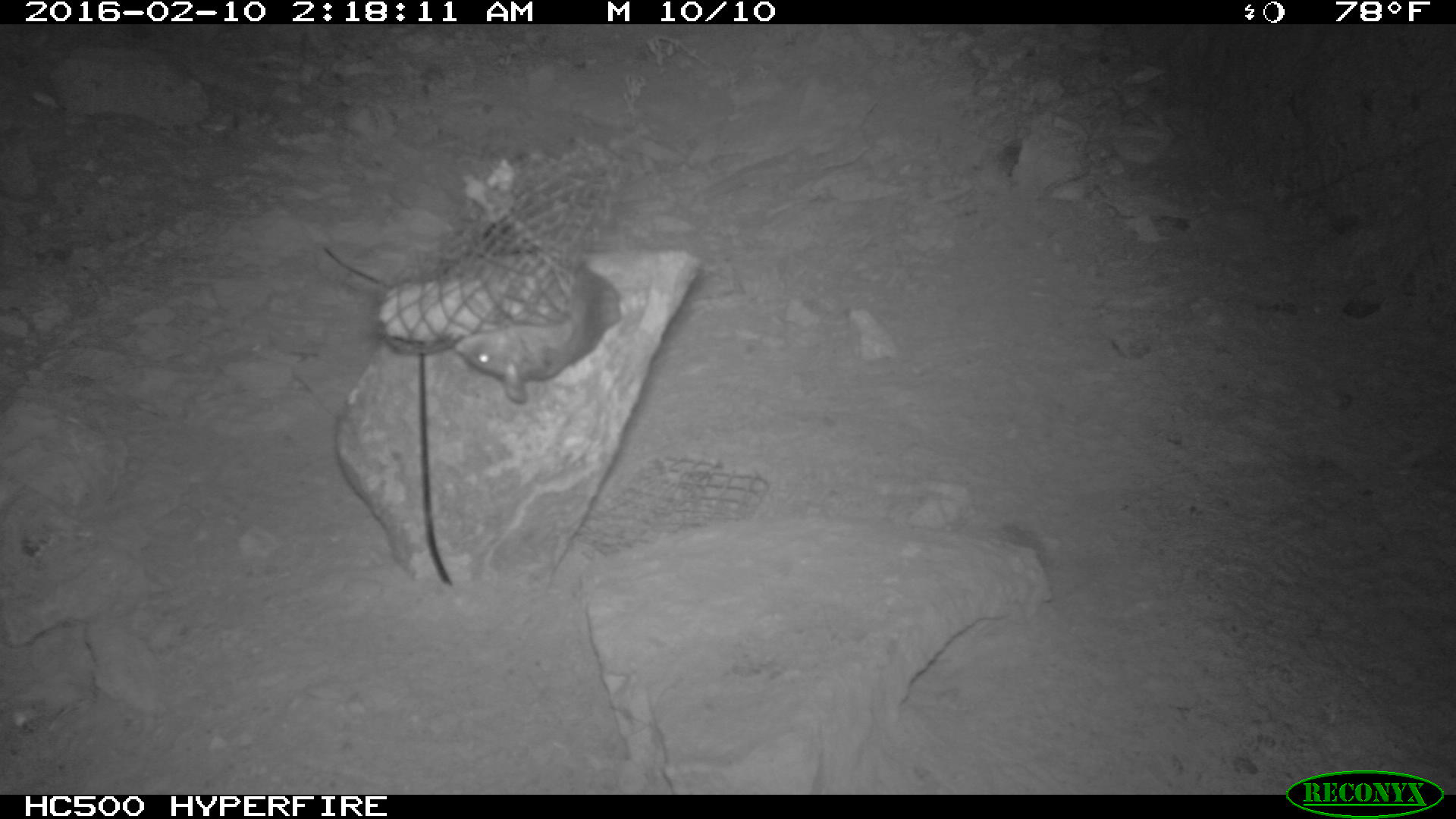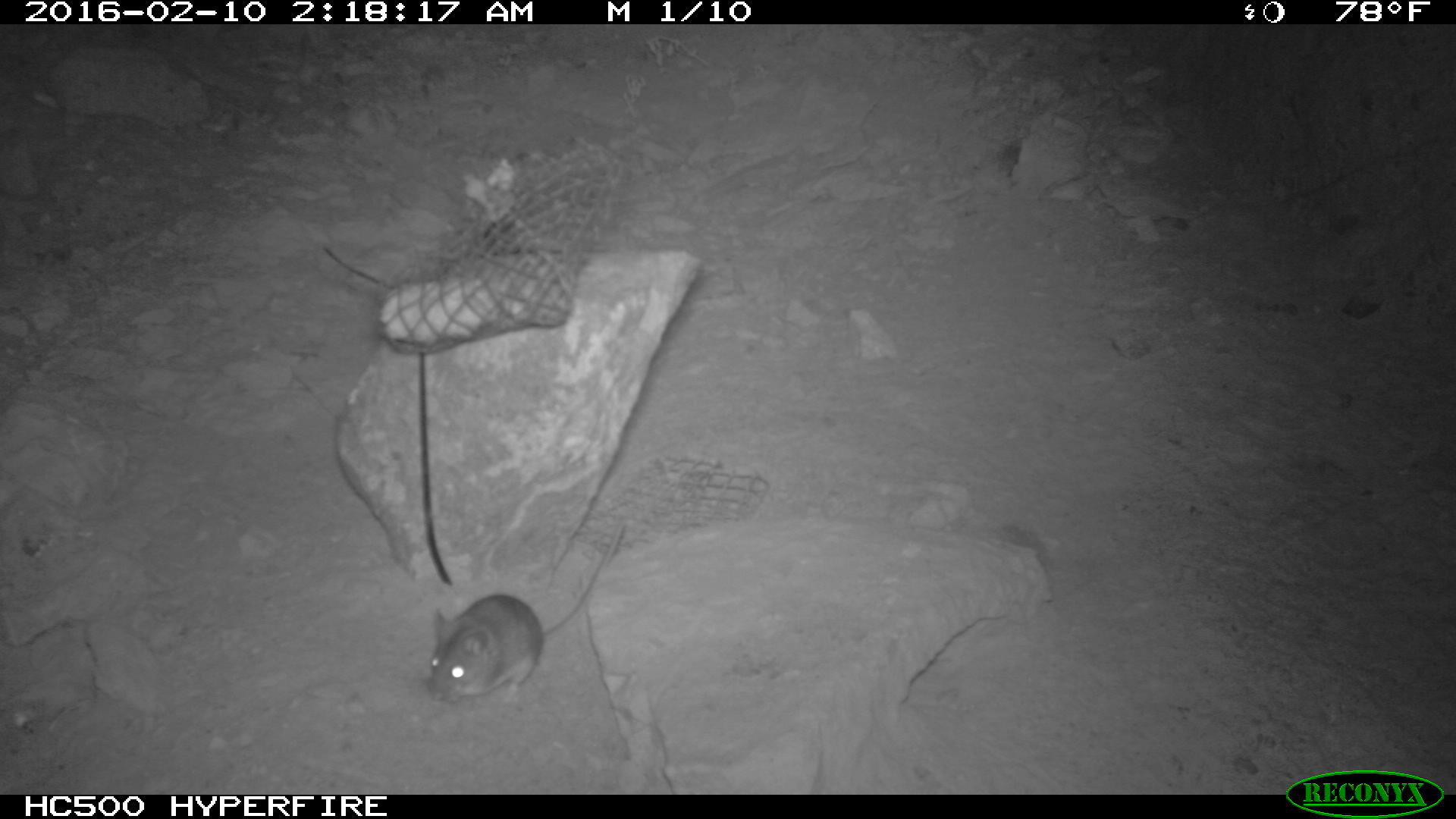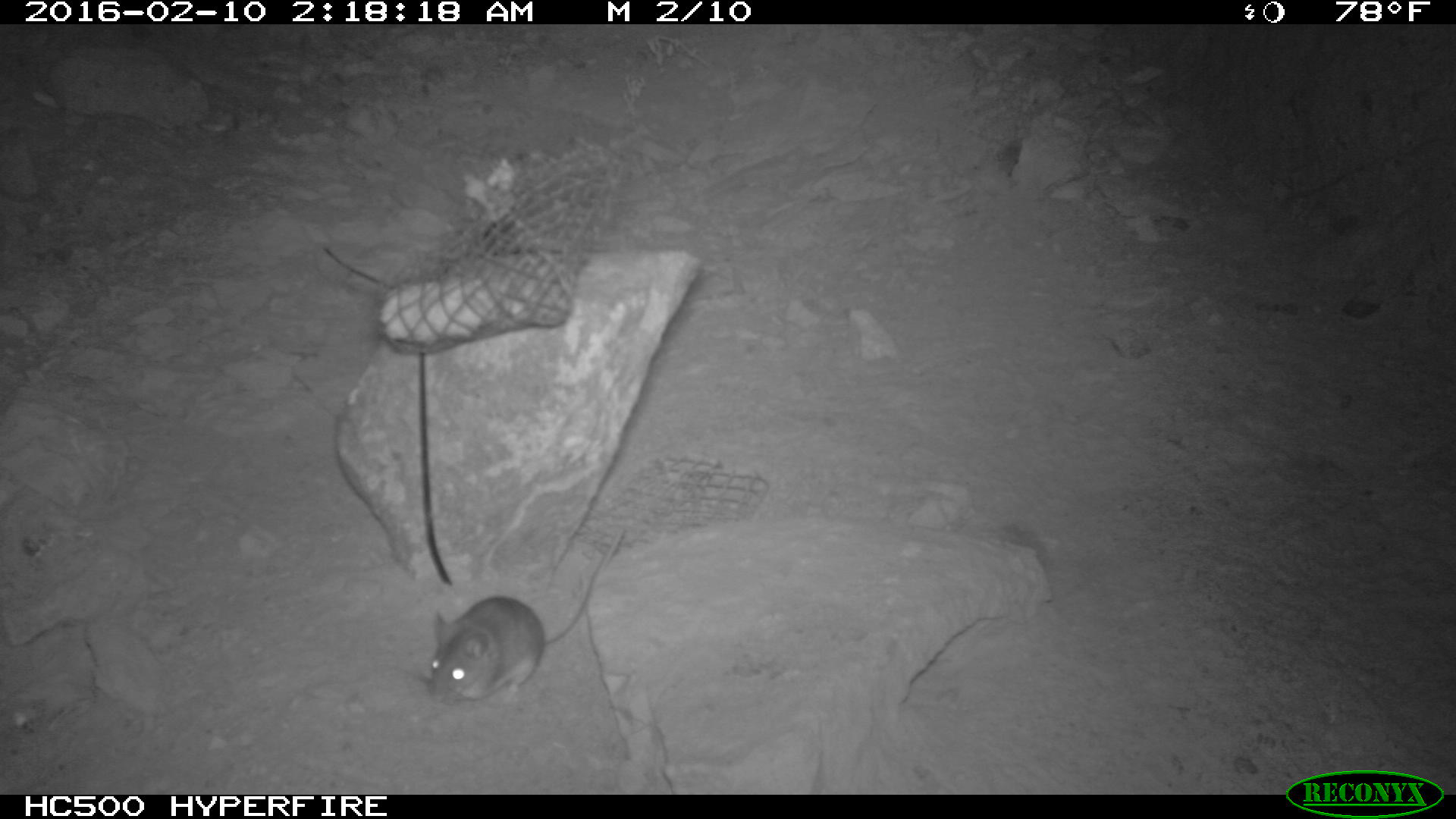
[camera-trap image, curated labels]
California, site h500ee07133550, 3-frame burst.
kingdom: Animalia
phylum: Chordata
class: Mammalia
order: Rodentia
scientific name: Rodentia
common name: rodent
Rodent (Rodentia).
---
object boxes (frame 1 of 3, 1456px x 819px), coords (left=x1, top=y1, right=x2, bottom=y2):
rodent: (left=453, top=262, right=620, bottom=403)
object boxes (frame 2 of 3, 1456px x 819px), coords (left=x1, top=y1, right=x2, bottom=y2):
rodent: (left=428, top=526, right=623, bottom=704)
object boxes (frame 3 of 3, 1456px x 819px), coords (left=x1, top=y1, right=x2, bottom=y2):
rodent: (left=428, top=530, right=626, bottom=707)